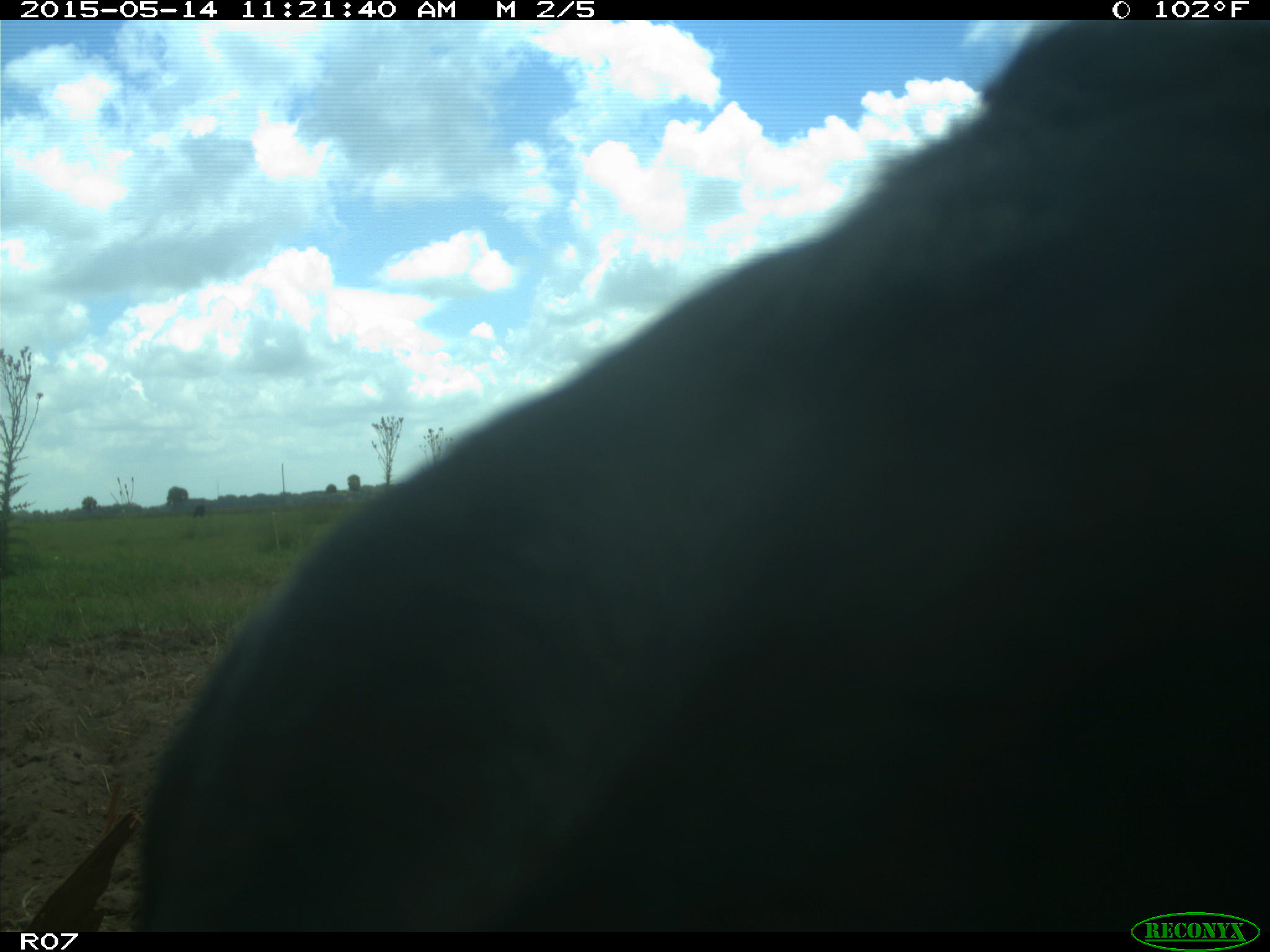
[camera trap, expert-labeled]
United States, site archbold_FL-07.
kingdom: Animalia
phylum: Chordata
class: Mammalia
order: Artiodactyla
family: Bovidae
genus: Bos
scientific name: Bos taurus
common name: domestic cow